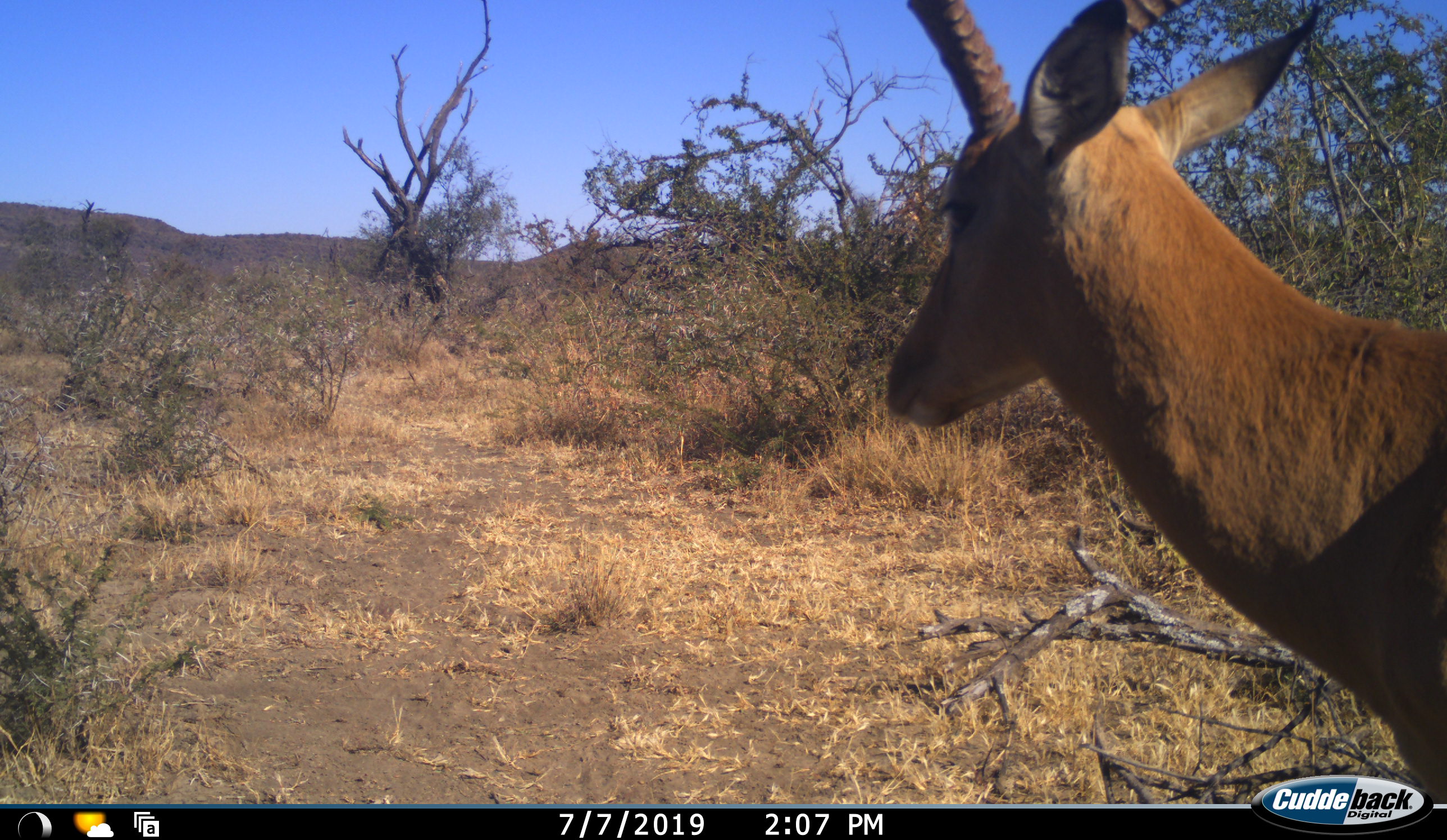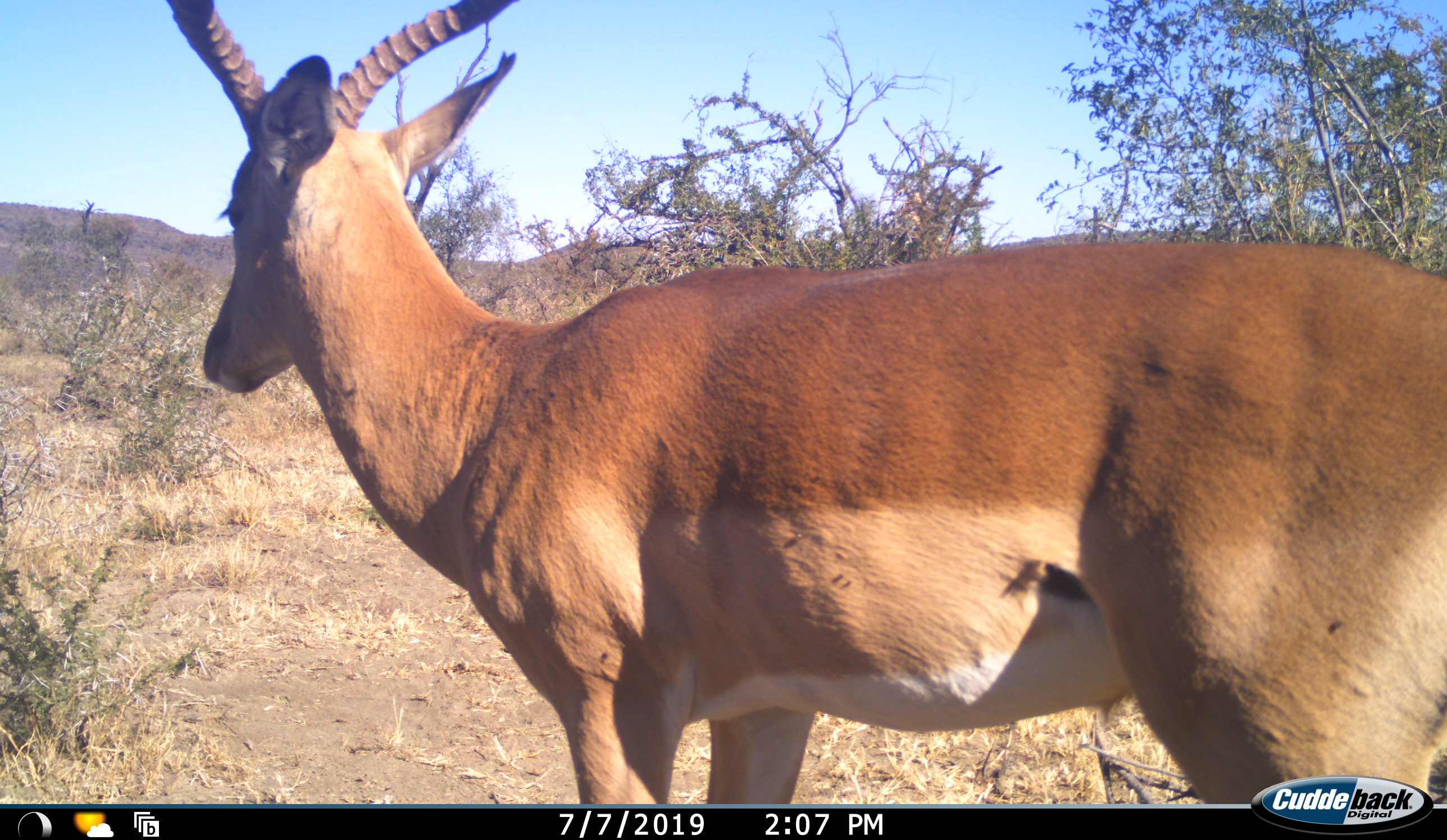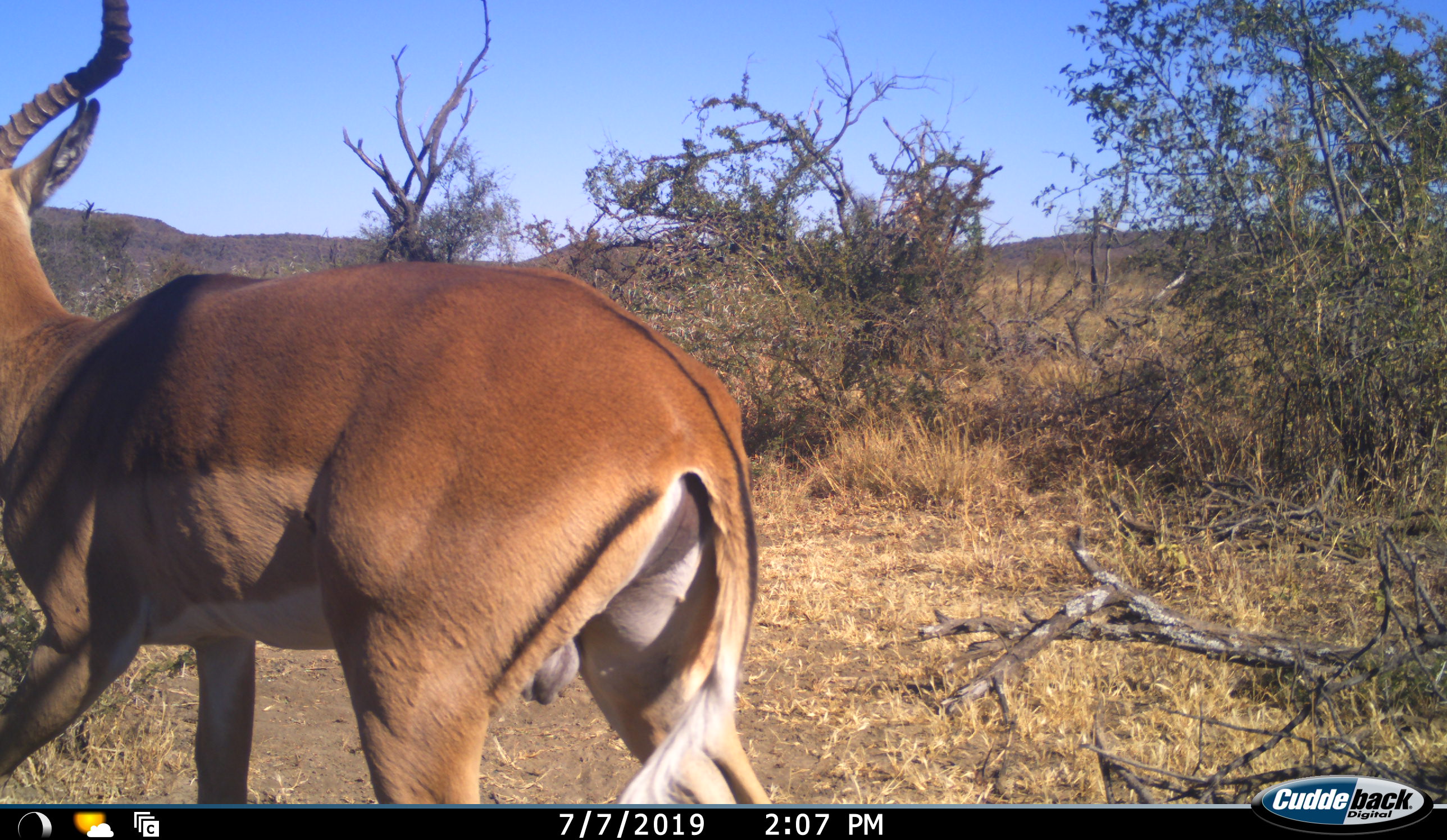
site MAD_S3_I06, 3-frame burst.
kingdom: Animalia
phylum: Chordata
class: Mammalia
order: Artiodactyla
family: Bovidae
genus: Aepyceros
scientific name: Aepyceros melampus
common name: impala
Impala (Aepyceros melampus), count 1. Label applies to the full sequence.